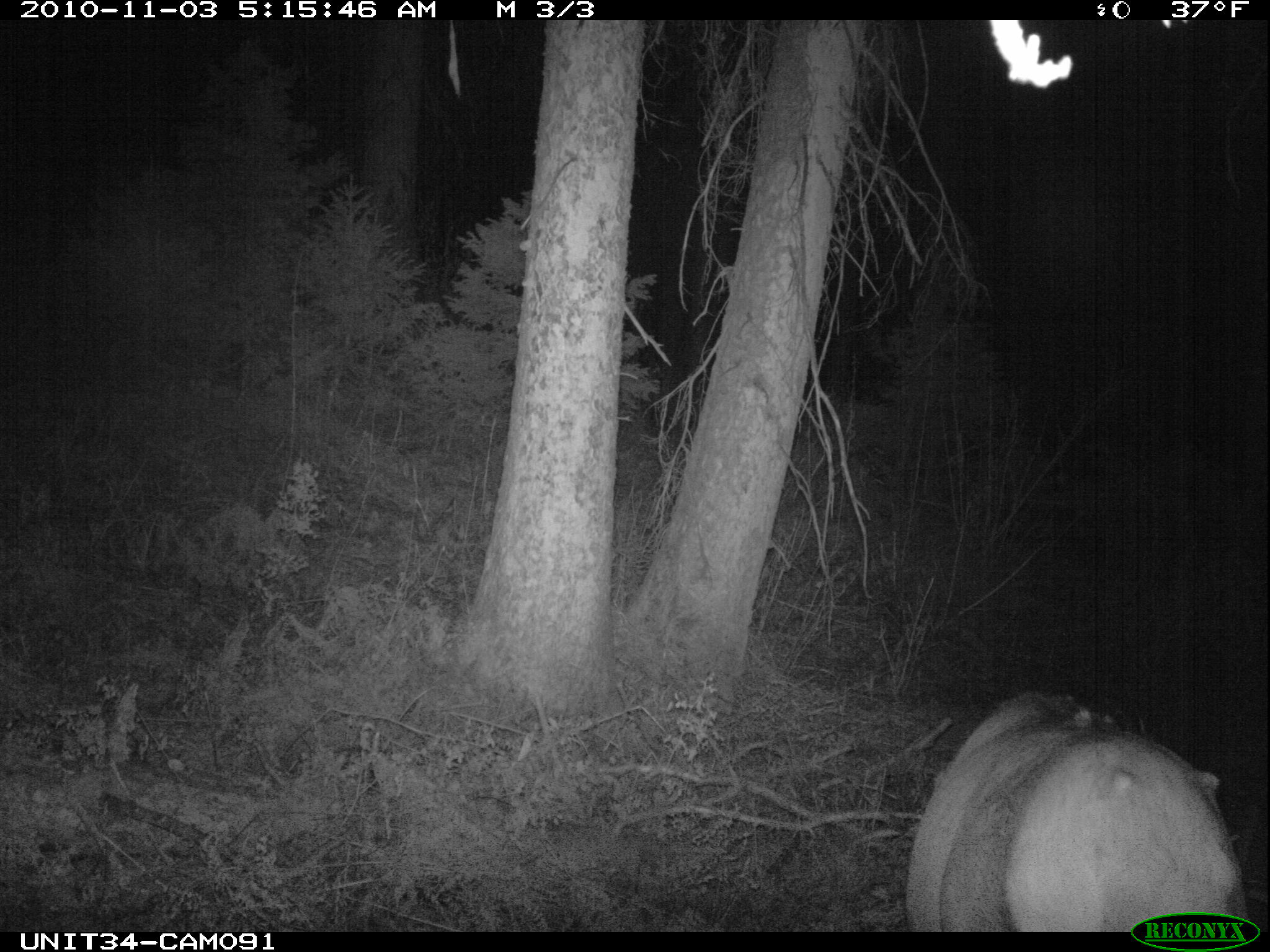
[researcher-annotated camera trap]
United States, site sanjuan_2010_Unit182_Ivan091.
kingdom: Animalia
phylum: Chordata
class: Mammalia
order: Artiodactyla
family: Cervidae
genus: Cervus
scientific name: Cervus elaphus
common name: red deer